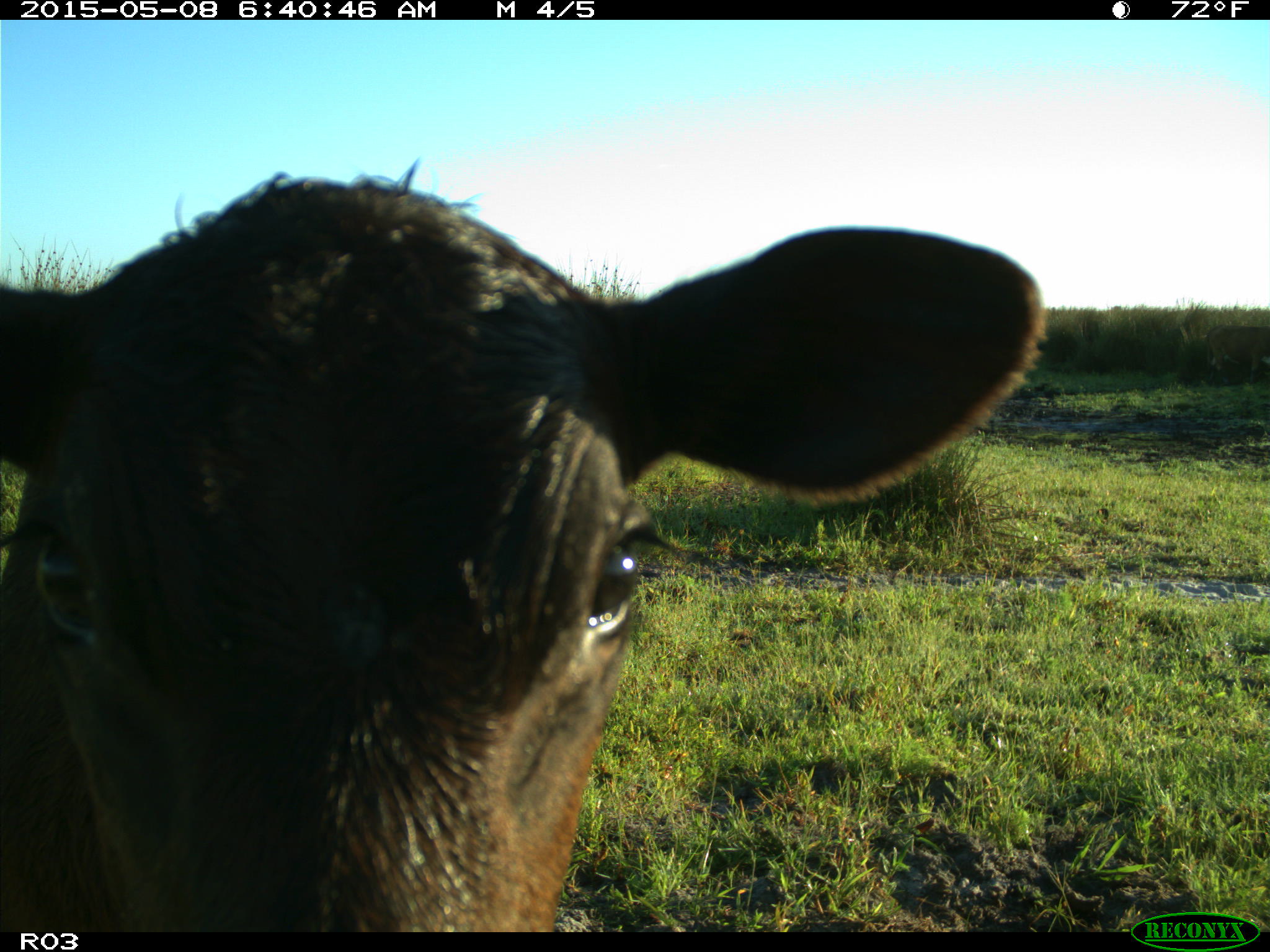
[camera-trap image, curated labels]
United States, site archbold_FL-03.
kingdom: Animalia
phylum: Chordata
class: Mammalia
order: Artiodactyla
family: Bovidae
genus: Bos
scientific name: Bos taurus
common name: domestic cow